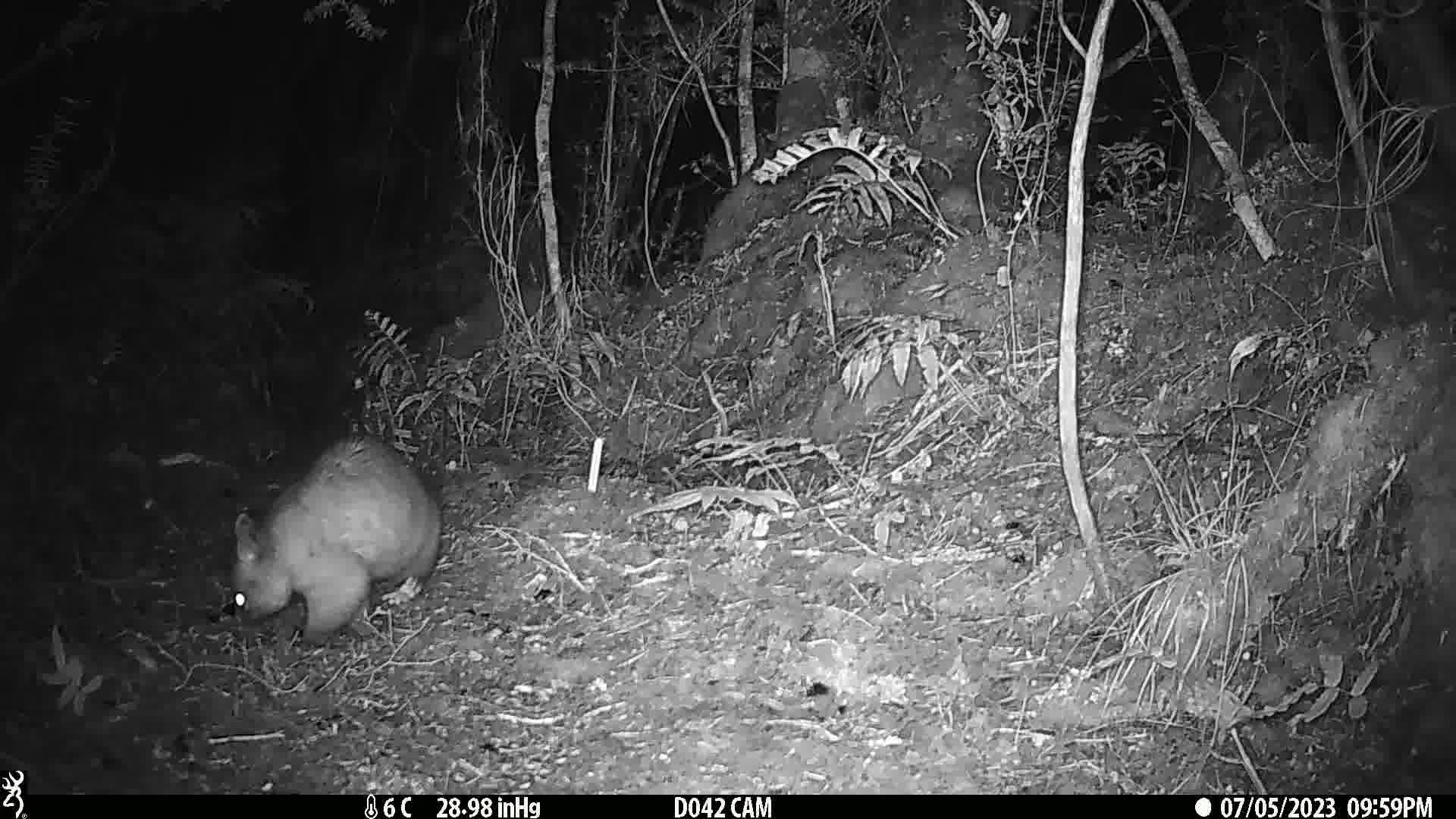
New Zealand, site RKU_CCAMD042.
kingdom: Animalia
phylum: Chordata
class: Mammalia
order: Diprotodontia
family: Phalangeridae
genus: Trichosurus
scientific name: Trichosurus vulpecula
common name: common brushtail possum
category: possum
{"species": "possum (common brushtail possum) (Trichosurus vulpecula)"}